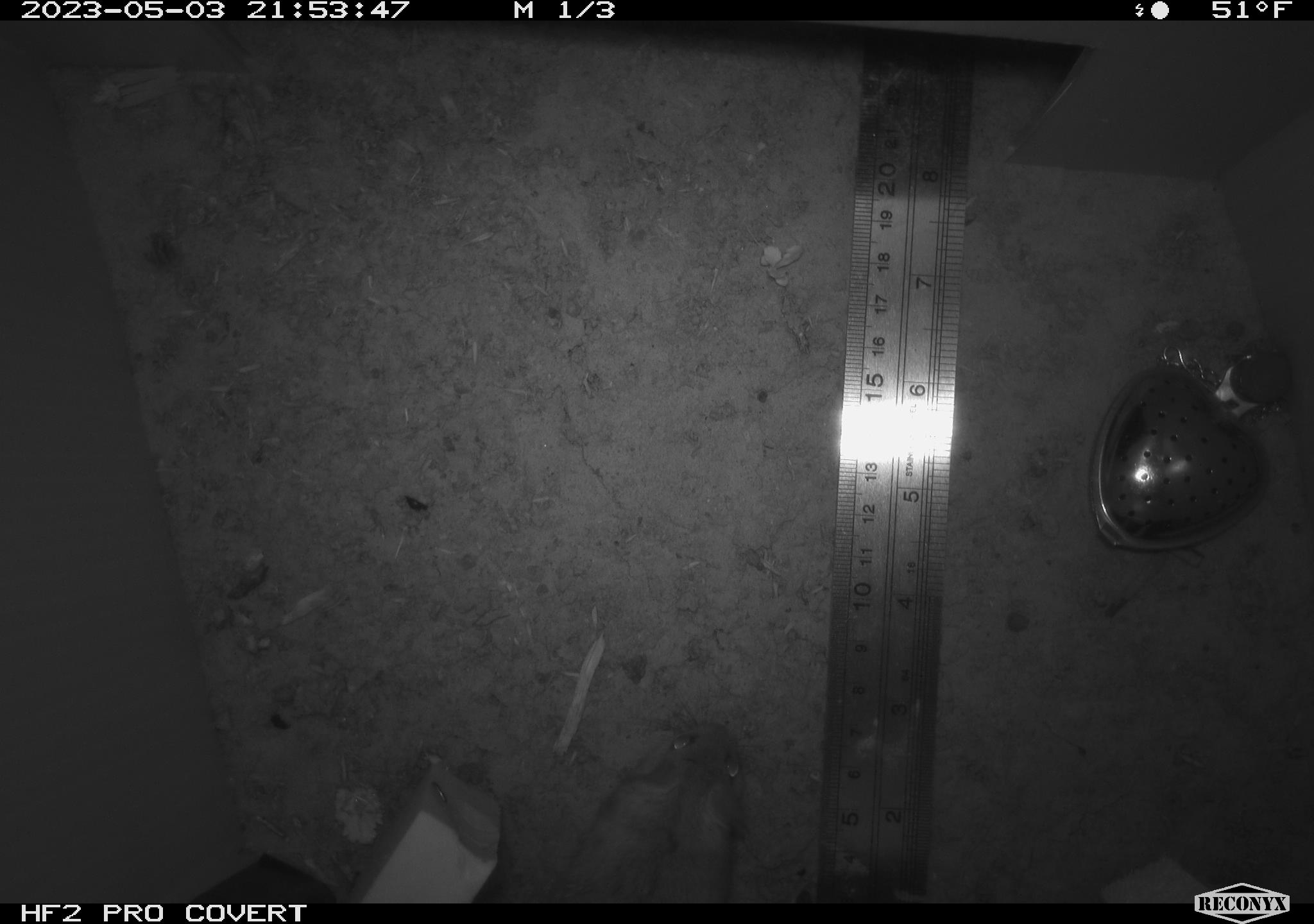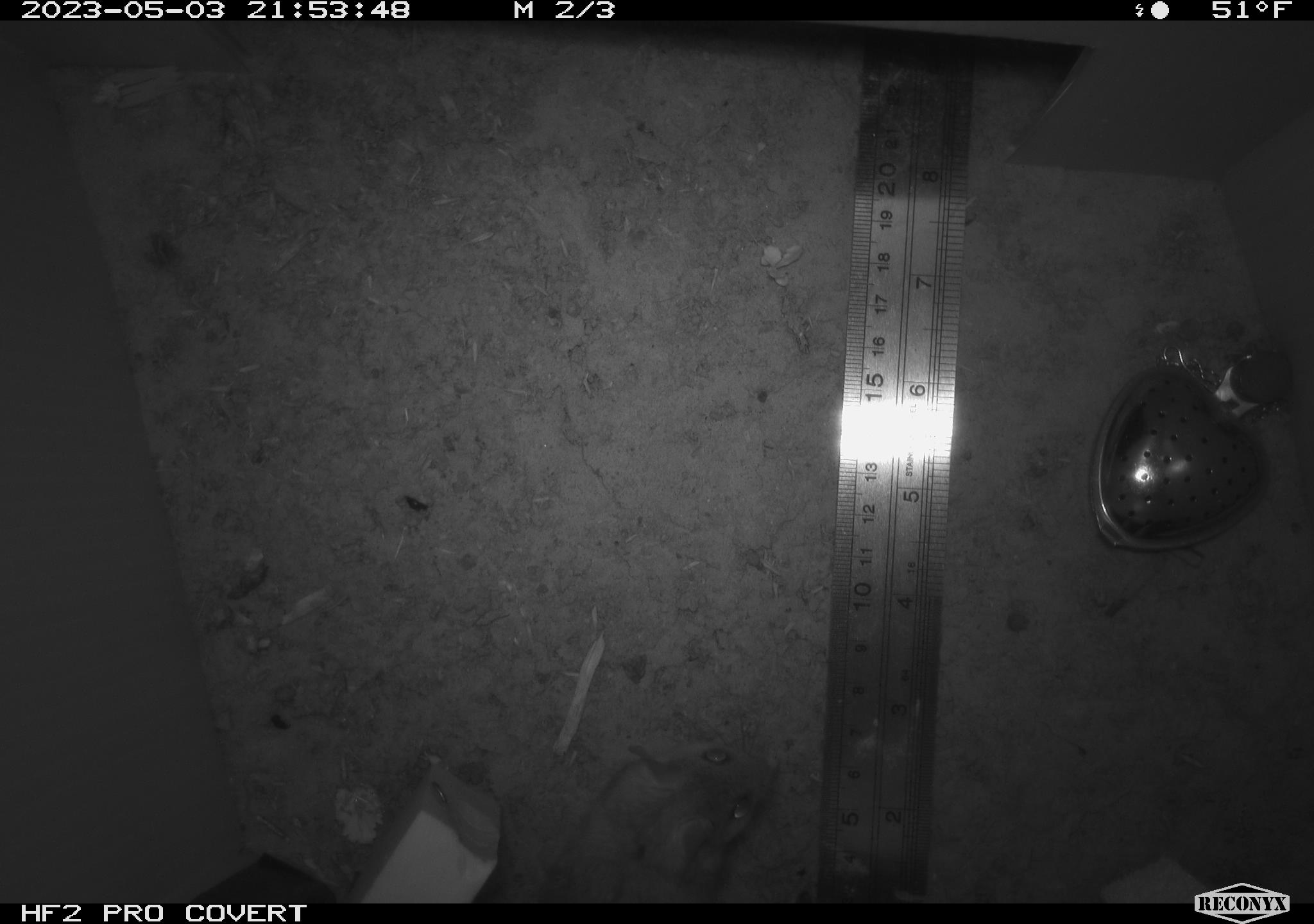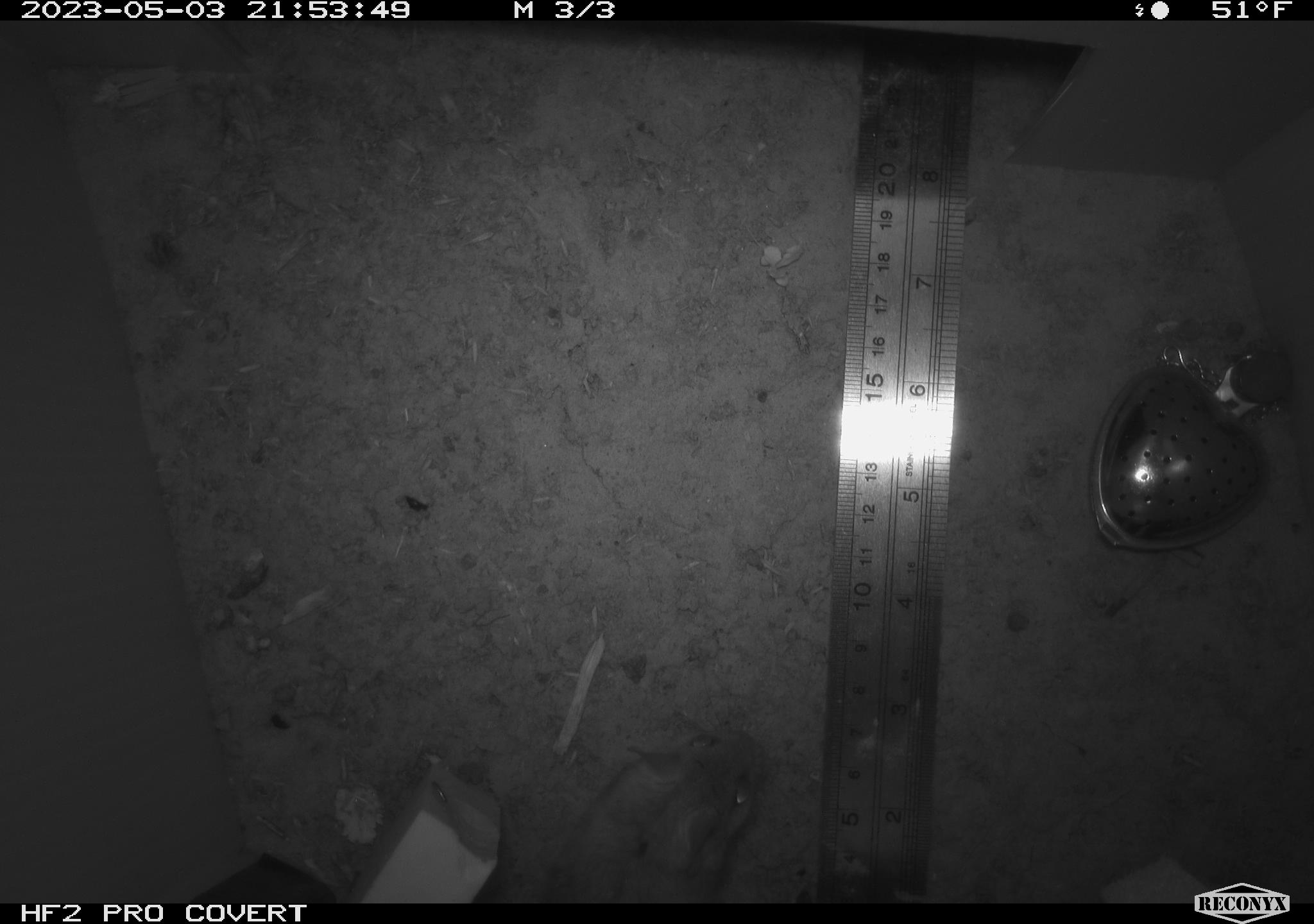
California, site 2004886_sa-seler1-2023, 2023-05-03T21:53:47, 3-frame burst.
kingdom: Animalia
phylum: Chordata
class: Mammalia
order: Rodentia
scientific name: Rodentia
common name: mouse species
Mouse species (Rodentia).